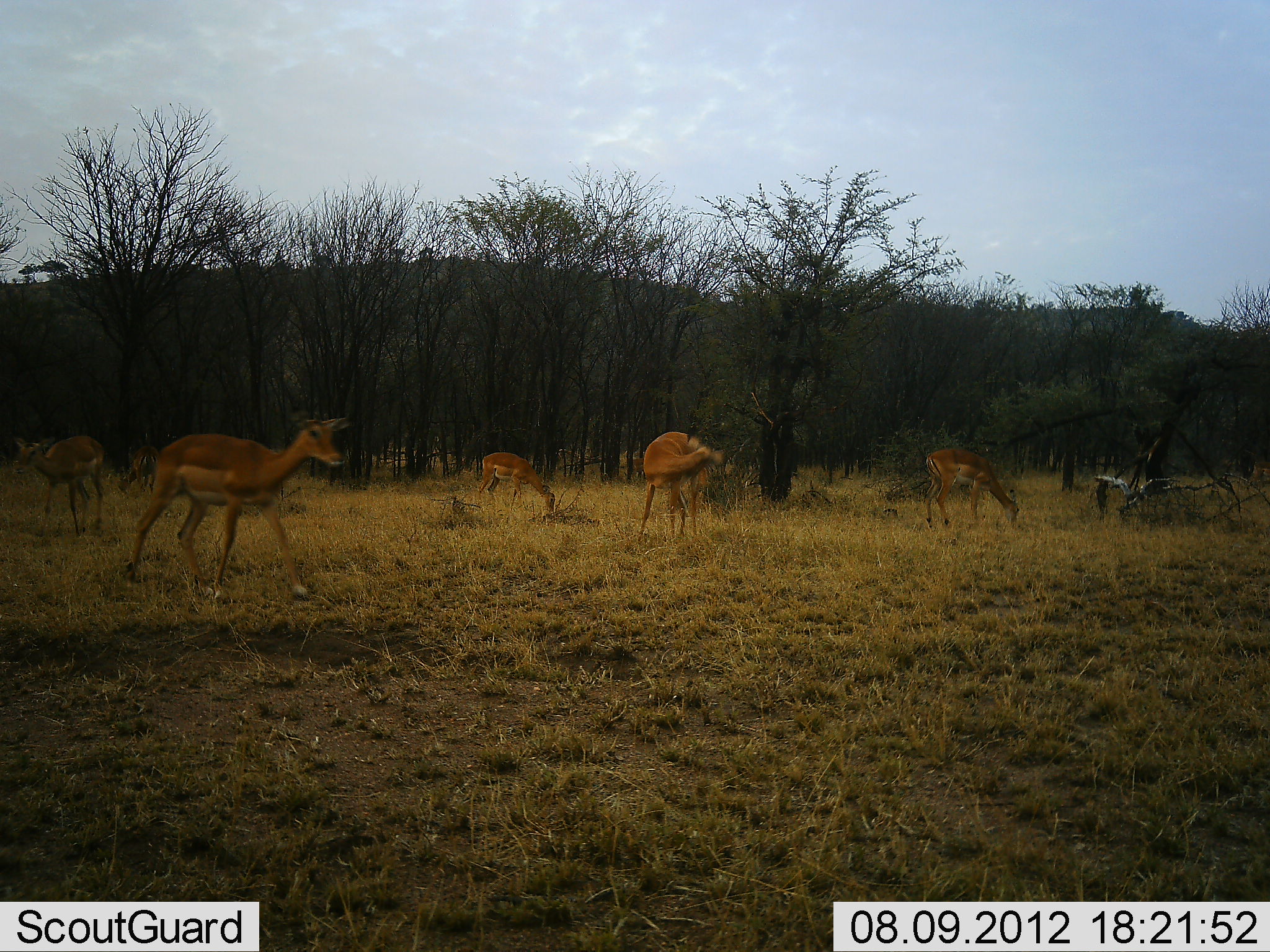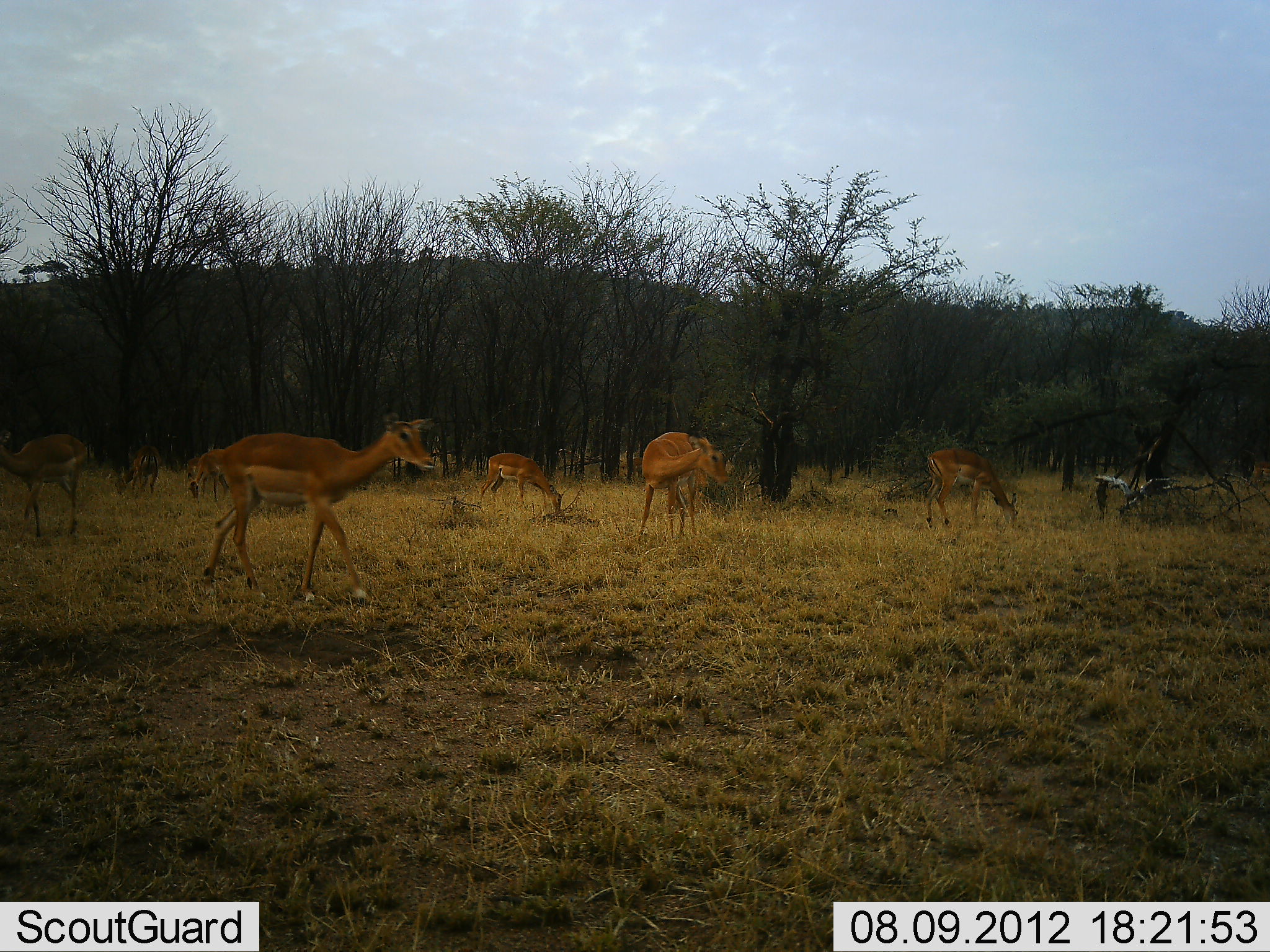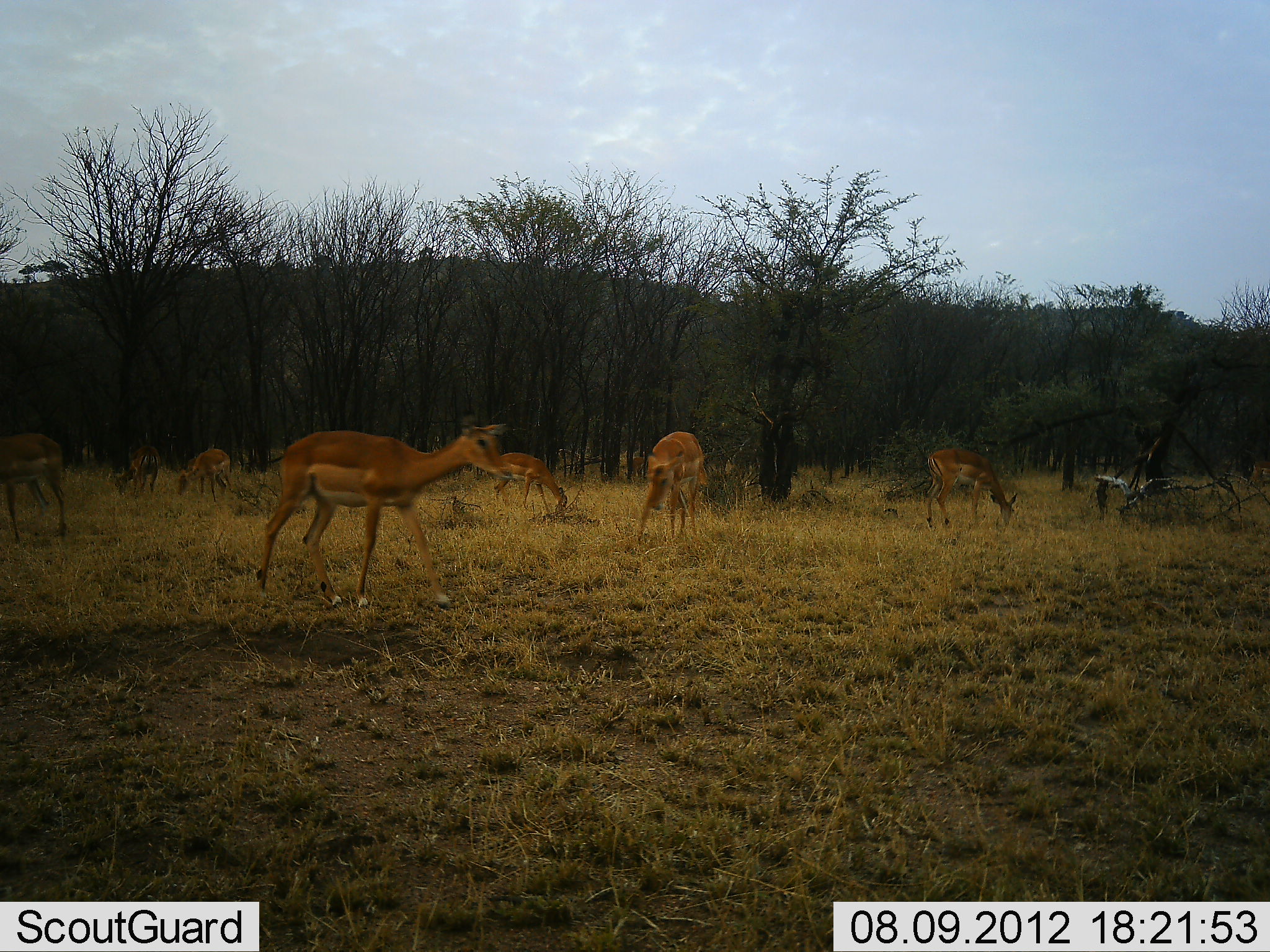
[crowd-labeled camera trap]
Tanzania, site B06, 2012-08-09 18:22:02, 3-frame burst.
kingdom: Animalia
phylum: Chordata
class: Mammalia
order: Artiodactyla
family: Bovidae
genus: Aepyceros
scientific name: Aepyceros melampus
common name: impala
Impala (Aepyceros melampus), count 7. Behavior (volunteer vote fractions): standing 40%, resting 0%, moving 60%, interacting 0%. Young present (vote fraction): 0%. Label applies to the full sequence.